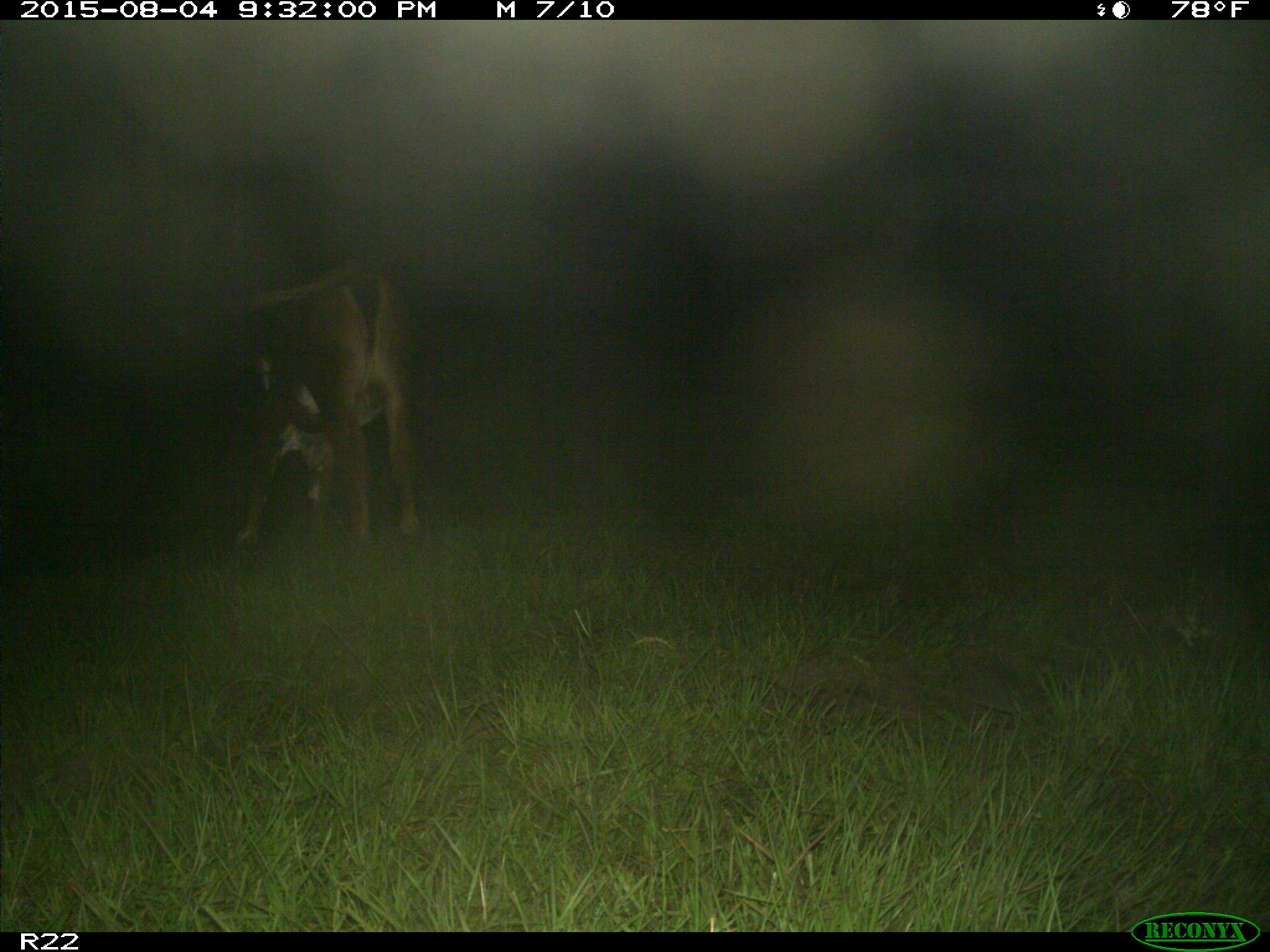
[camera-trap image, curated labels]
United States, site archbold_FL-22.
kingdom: Animalia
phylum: Chordata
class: Mammalia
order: Artiodactyla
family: Bovidae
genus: Bos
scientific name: Bos taurus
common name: domestic cow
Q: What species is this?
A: Bos taurus (domestic cow).